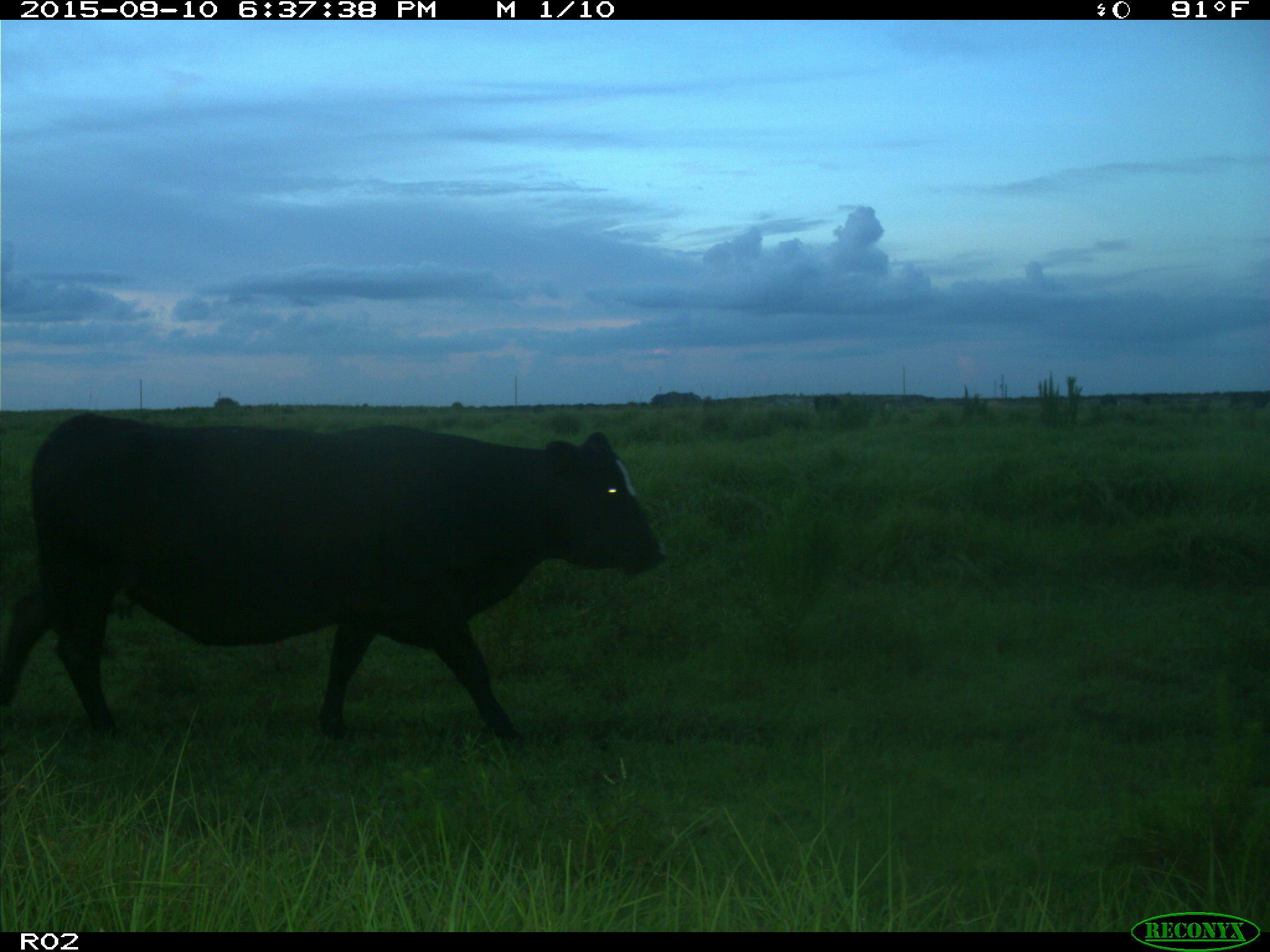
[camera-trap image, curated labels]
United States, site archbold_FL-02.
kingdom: Animalia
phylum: Chordata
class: Mammalia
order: Artiodactyla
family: Bovidae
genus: Bos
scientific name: Bos taurus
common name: domestic cow